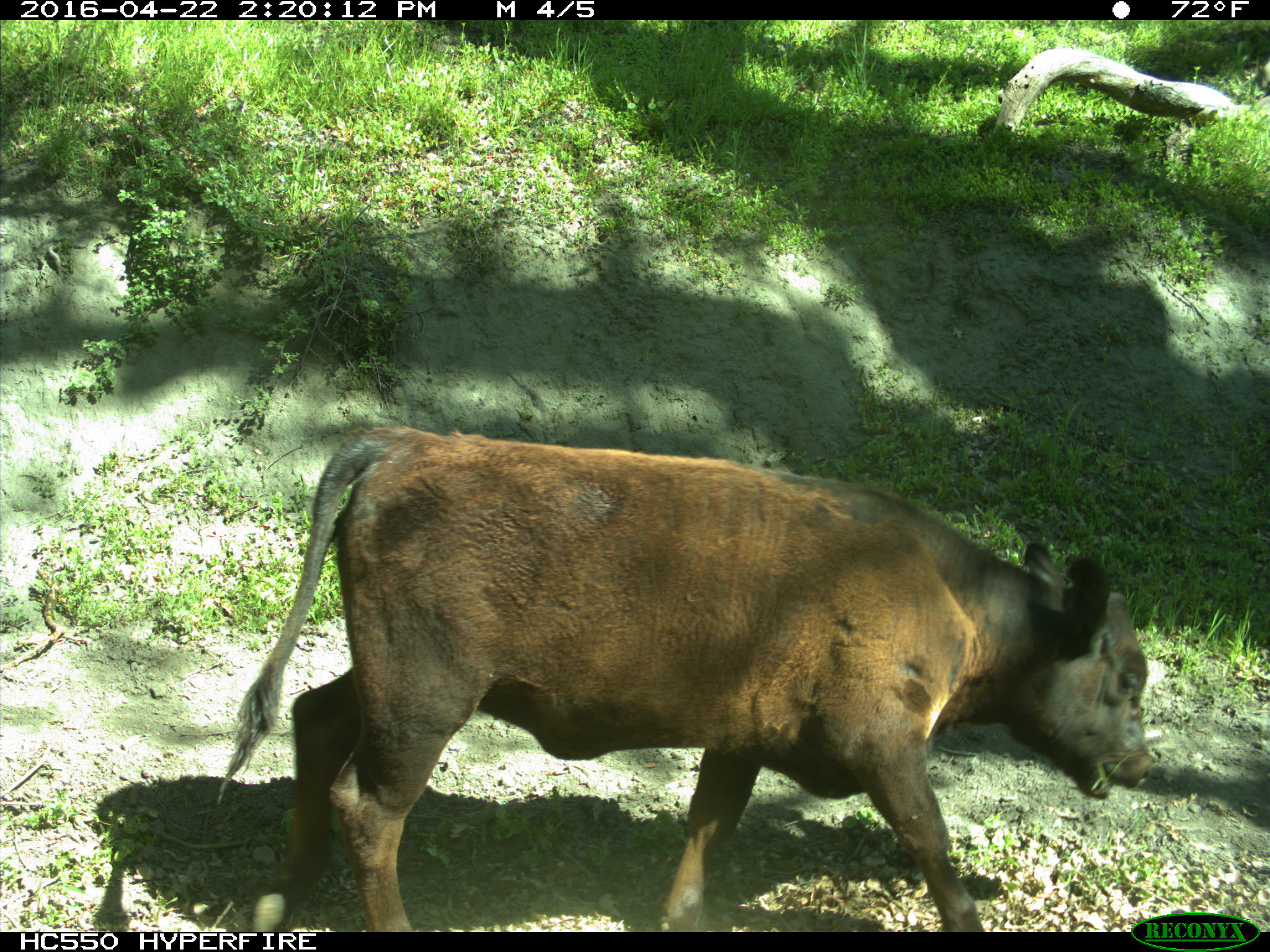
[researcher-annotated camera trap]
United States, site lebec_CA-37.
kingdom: Animalia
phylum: Chordata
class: Mammalia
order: Artiodactyla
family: Bovidae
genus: Bos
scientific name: Bos taurus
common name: domestic cow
Bos taurus (domestic cow).